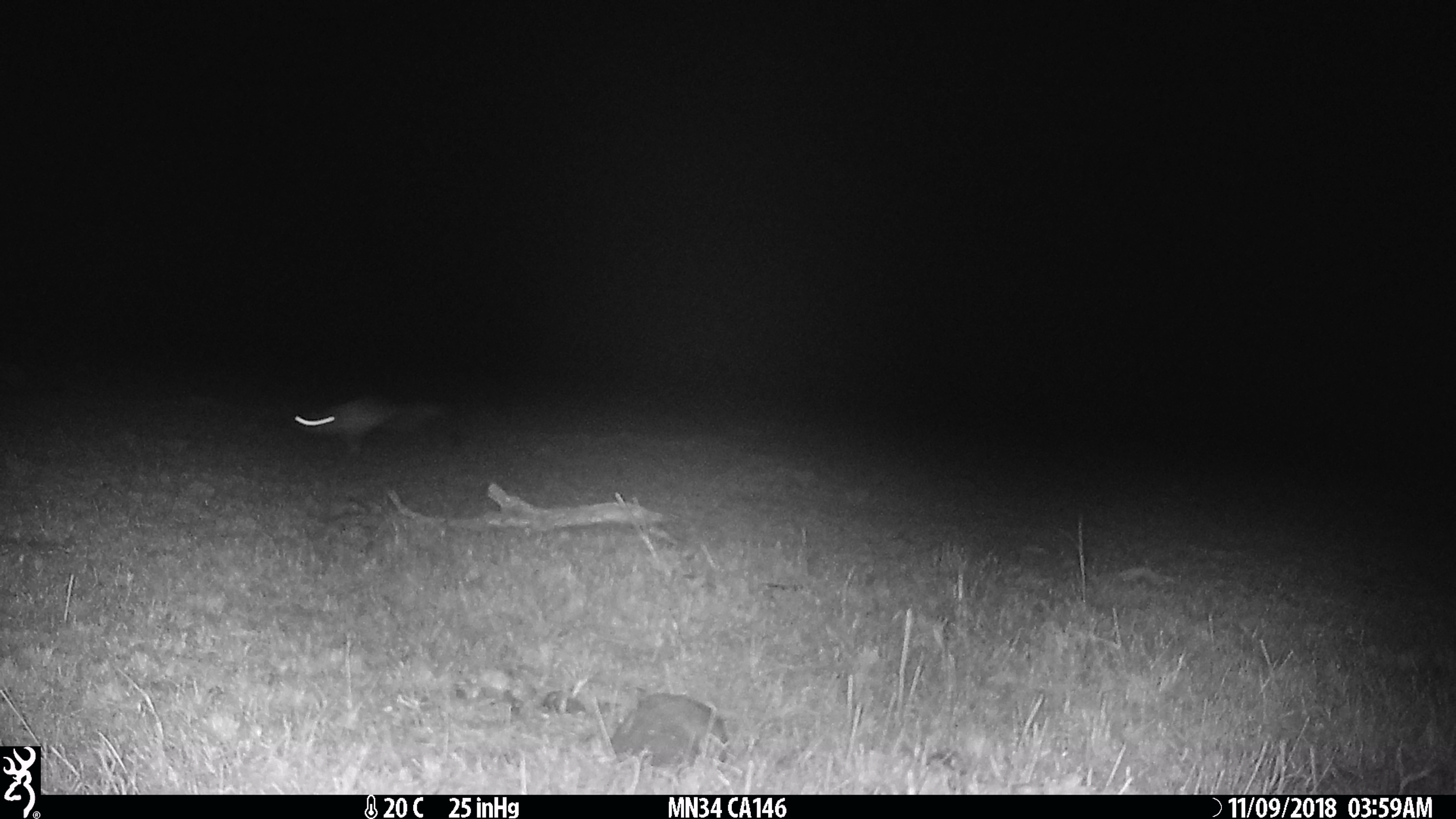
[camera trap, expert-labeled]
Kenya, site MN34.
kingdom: Animalia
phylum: Chordata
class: Mammalia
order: Rodentia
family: Pedetidae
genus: Pedetes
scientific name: Pedetes capensis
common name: springhare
Springhare (Pedetes capensis).